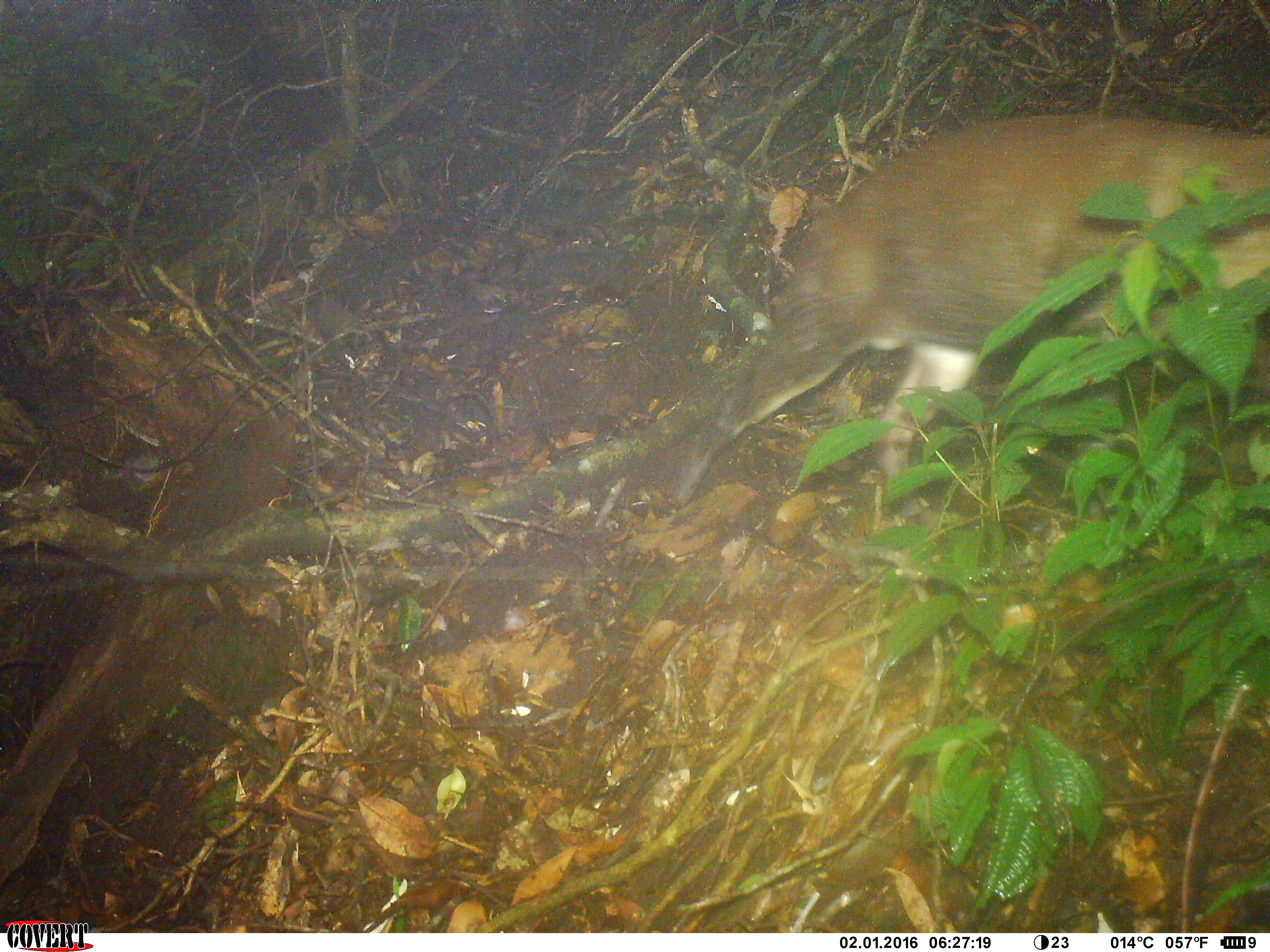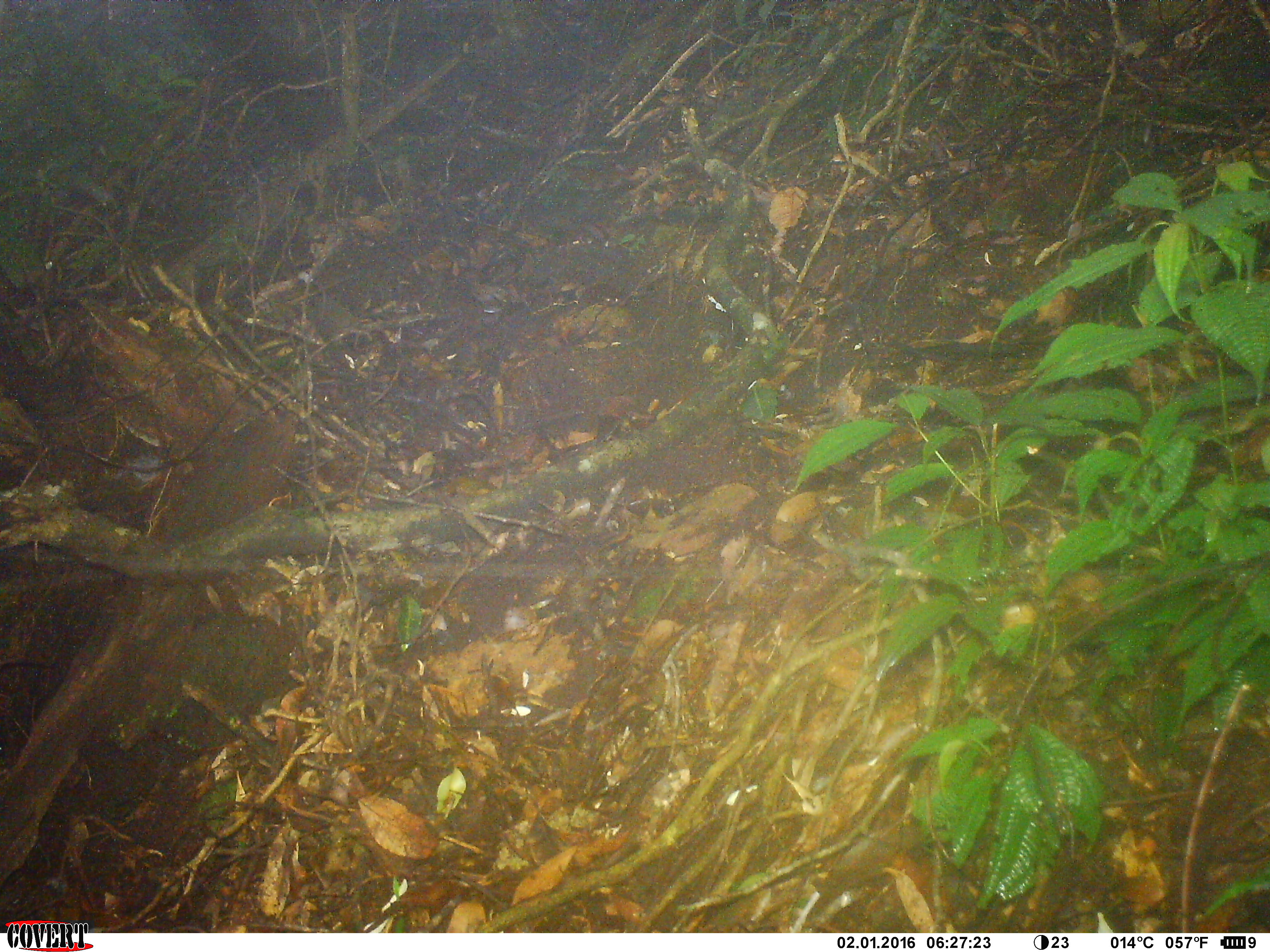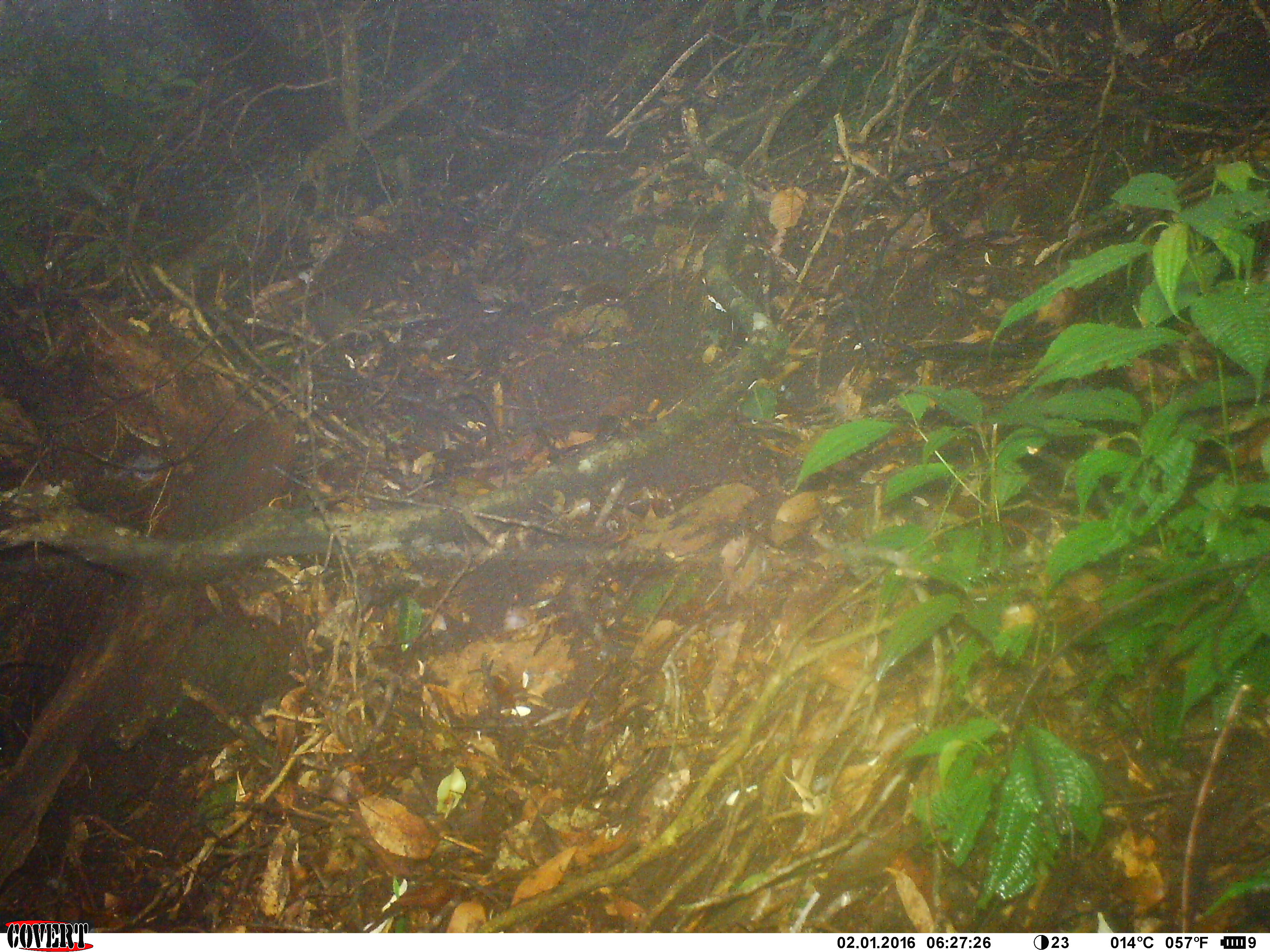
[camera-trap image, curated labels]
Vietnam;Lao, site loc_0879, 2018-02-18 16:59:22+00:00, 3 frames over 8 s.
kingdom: Animalia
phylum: Chordata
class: Mammalia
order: Artiodactyla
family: Cervidae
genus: Muntiacus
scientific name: Muntiacus rooseveltorum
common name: roosevelt's muntjac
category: roosevelts muntjac group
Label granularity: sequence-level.